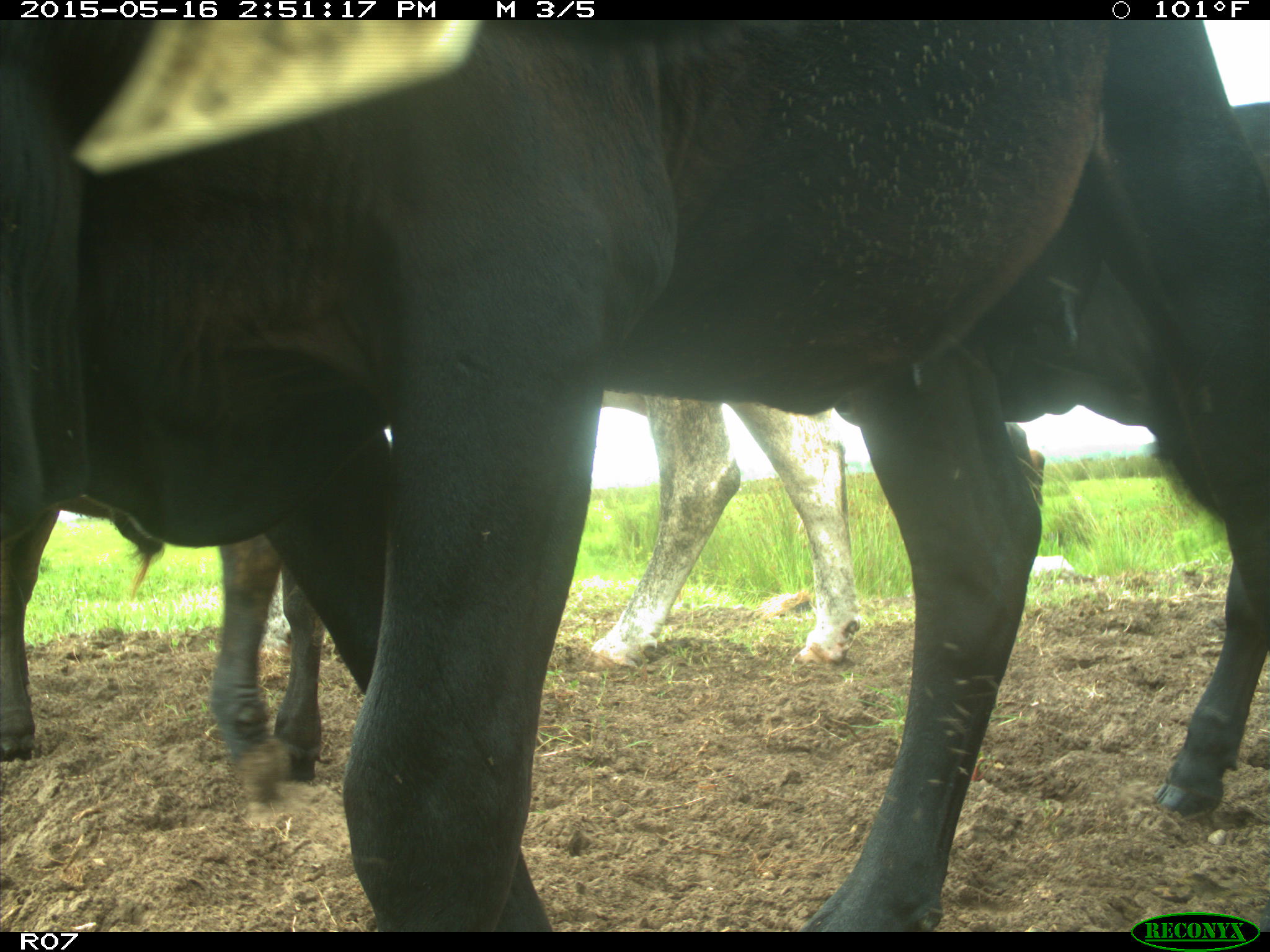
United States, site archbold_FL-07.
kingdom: Animalia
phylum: Chordata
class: Mammalia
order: Artiodactyla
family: Bovidae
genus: Bos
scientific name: Bos taurus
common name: domestic cow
Bos taurus (domestic cow).